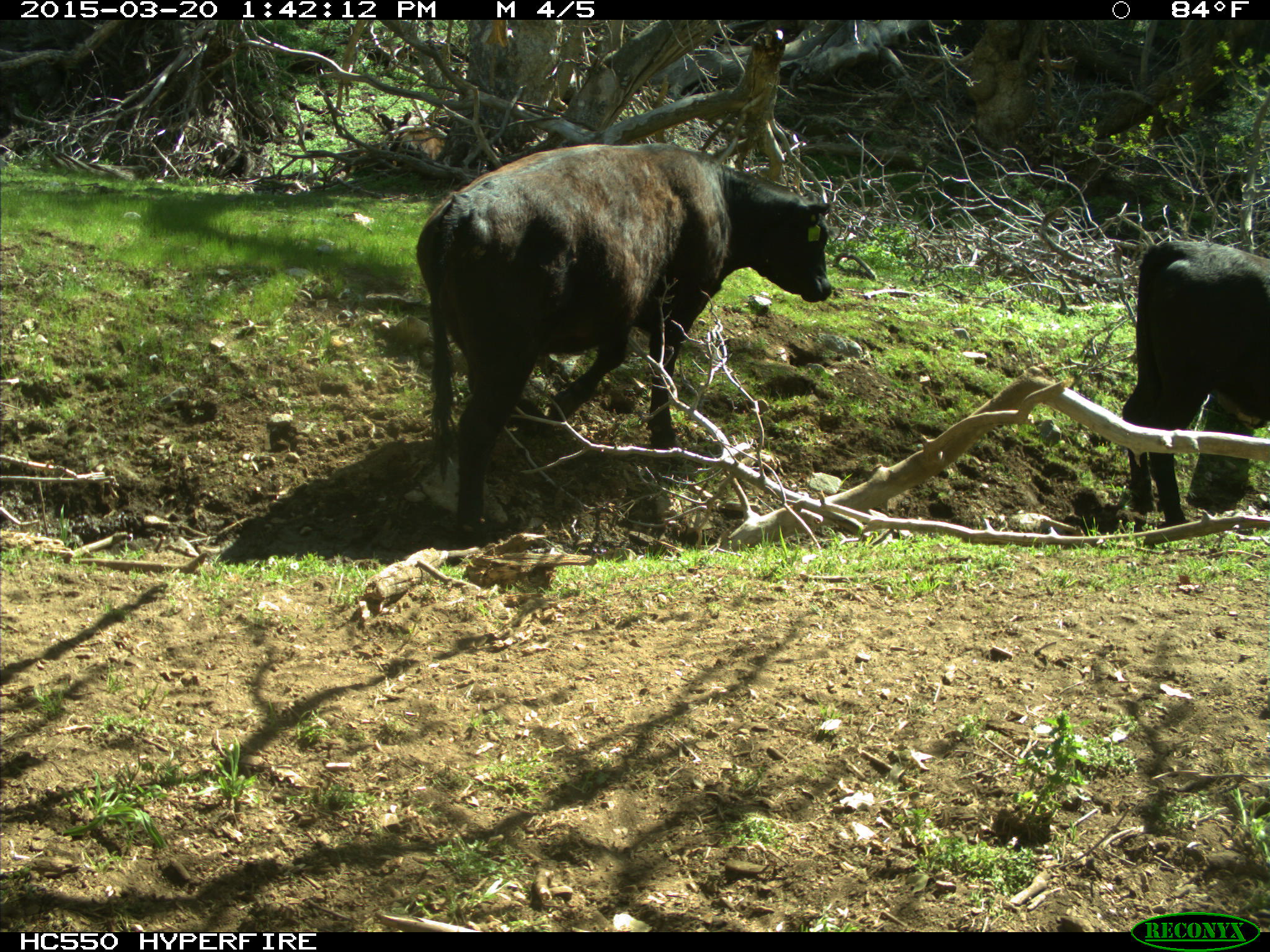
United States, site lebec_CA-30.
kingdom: Animalia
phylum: Chordata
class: Mammalia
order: Artiodactyla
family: Bovidae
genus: Bos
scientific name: Bos taurus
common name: domestic cow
Bos taurus (domestic cow).